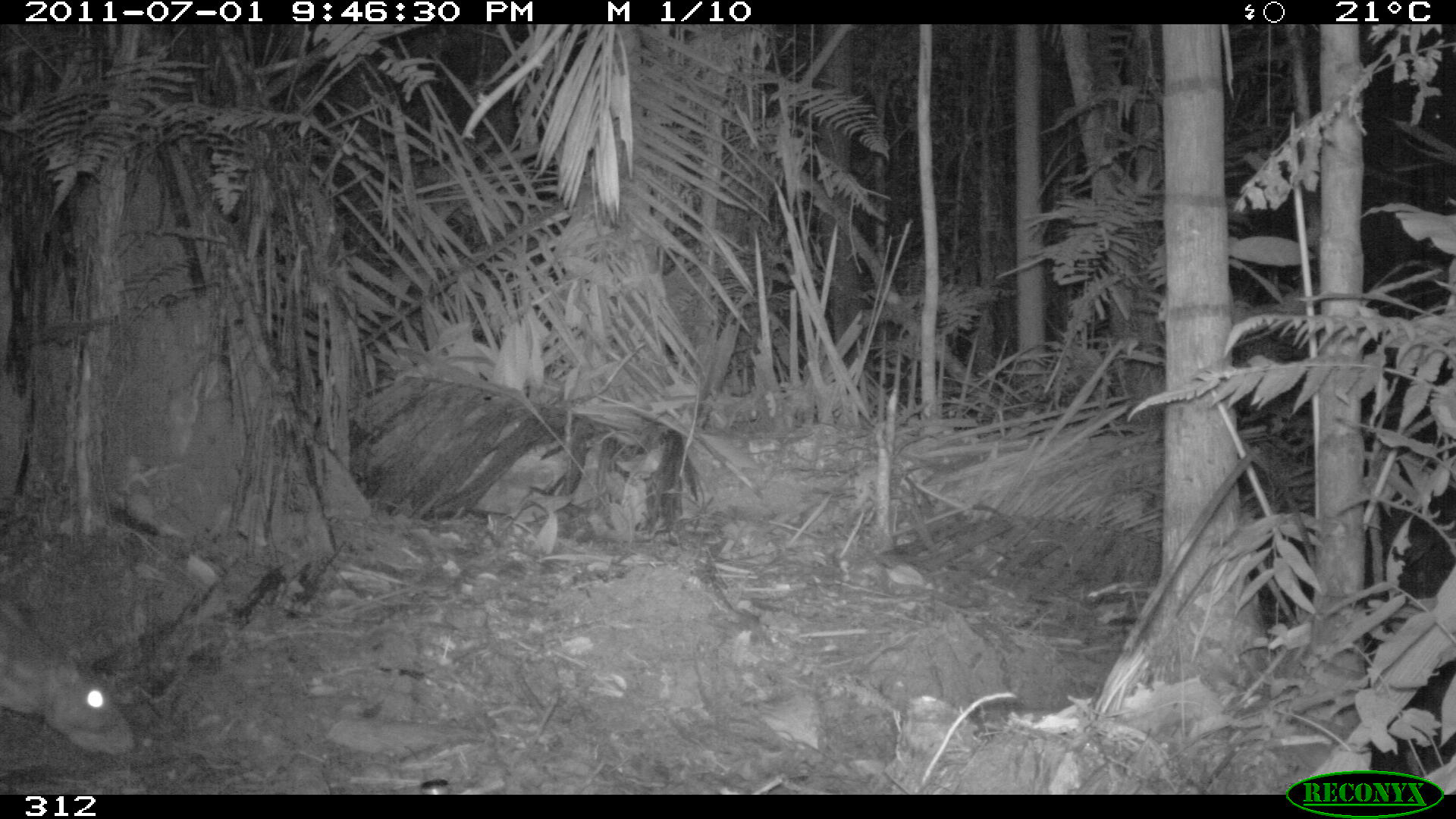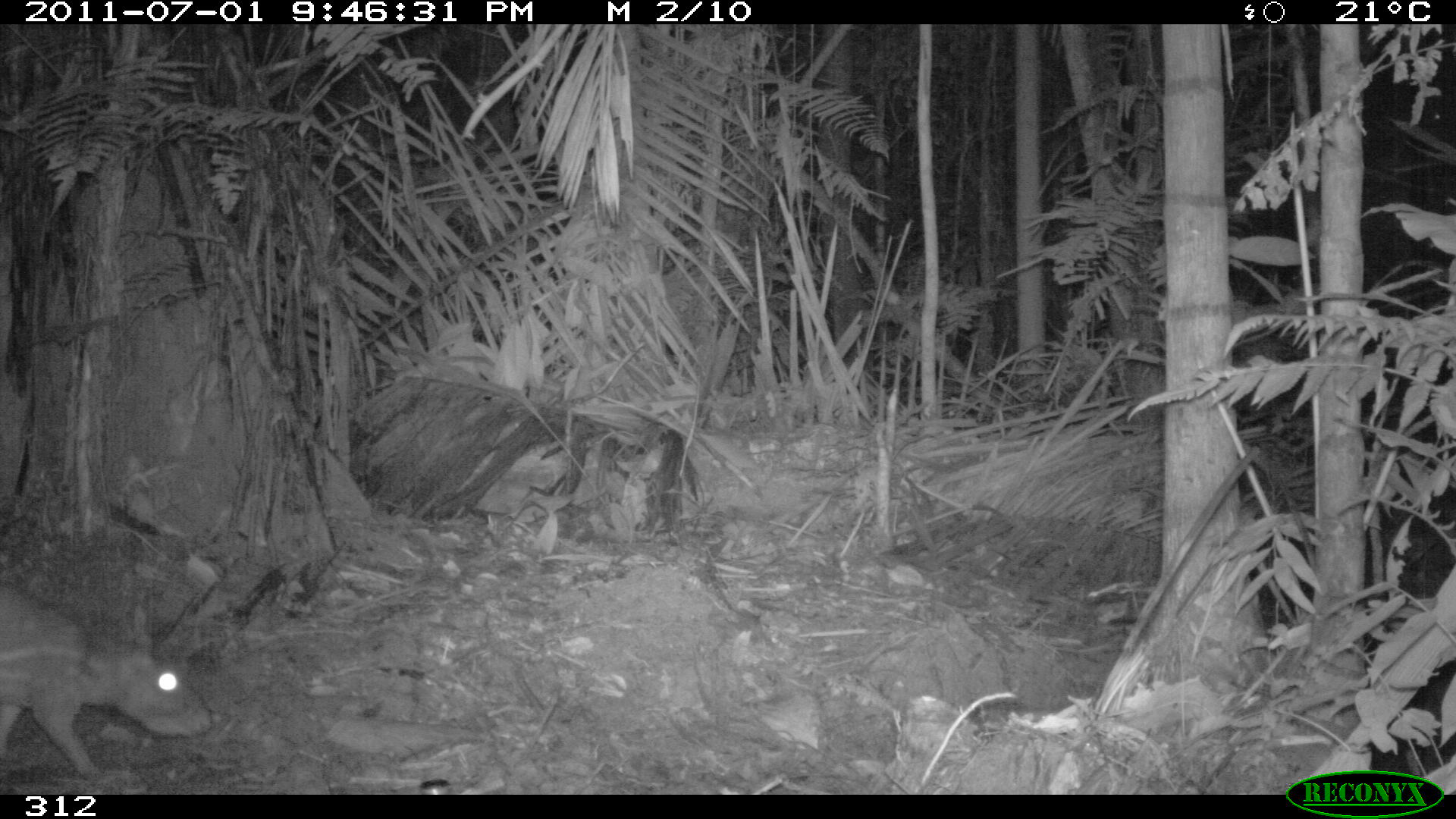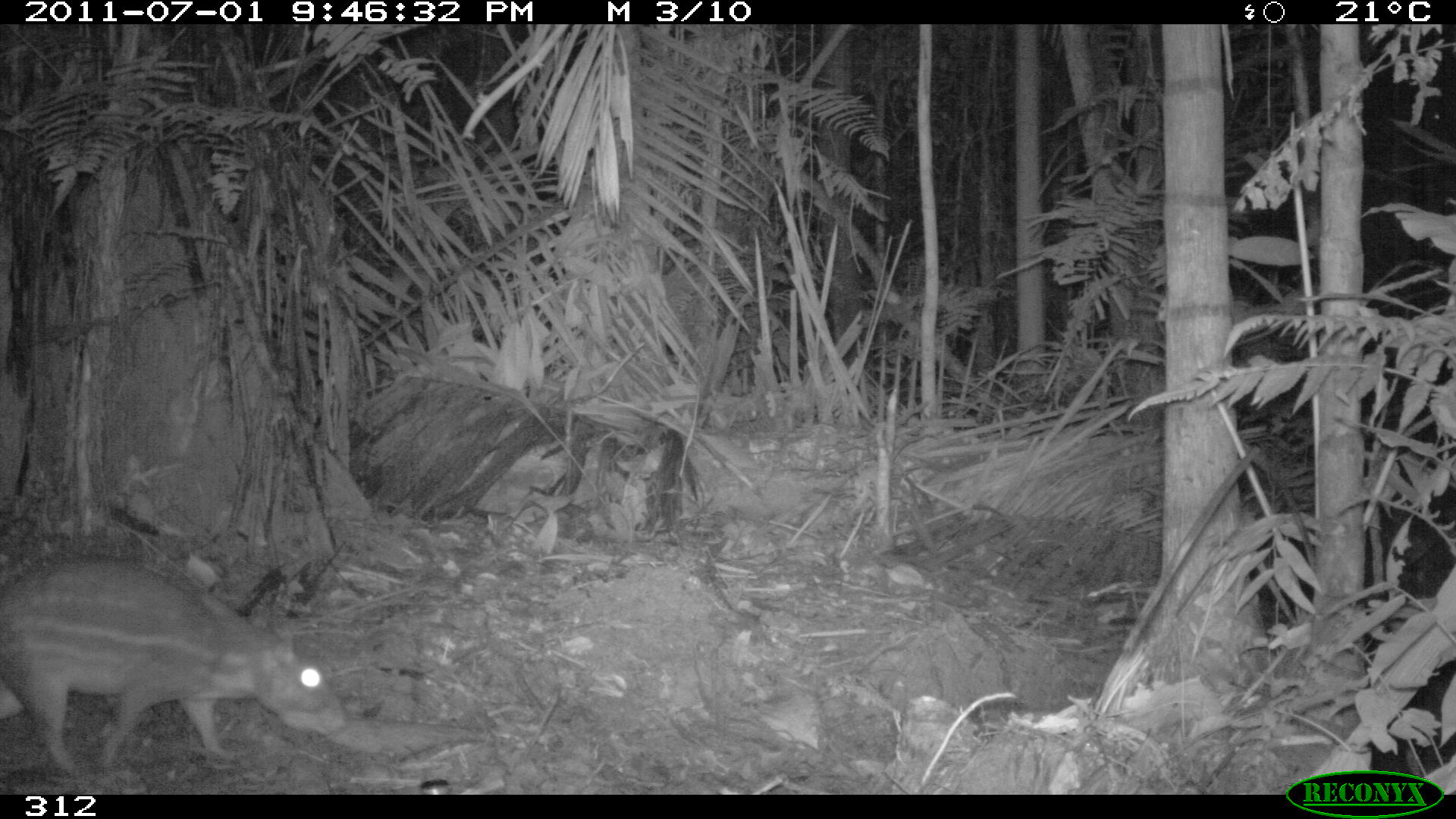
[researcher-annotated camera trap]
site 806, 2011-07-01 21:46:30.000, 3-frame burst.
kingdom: Animalia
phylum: Chordata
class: Mammalia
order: Rodentia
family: Cuniculidae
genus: Cuniculus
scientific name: Cuniculus paca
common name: spotted paca